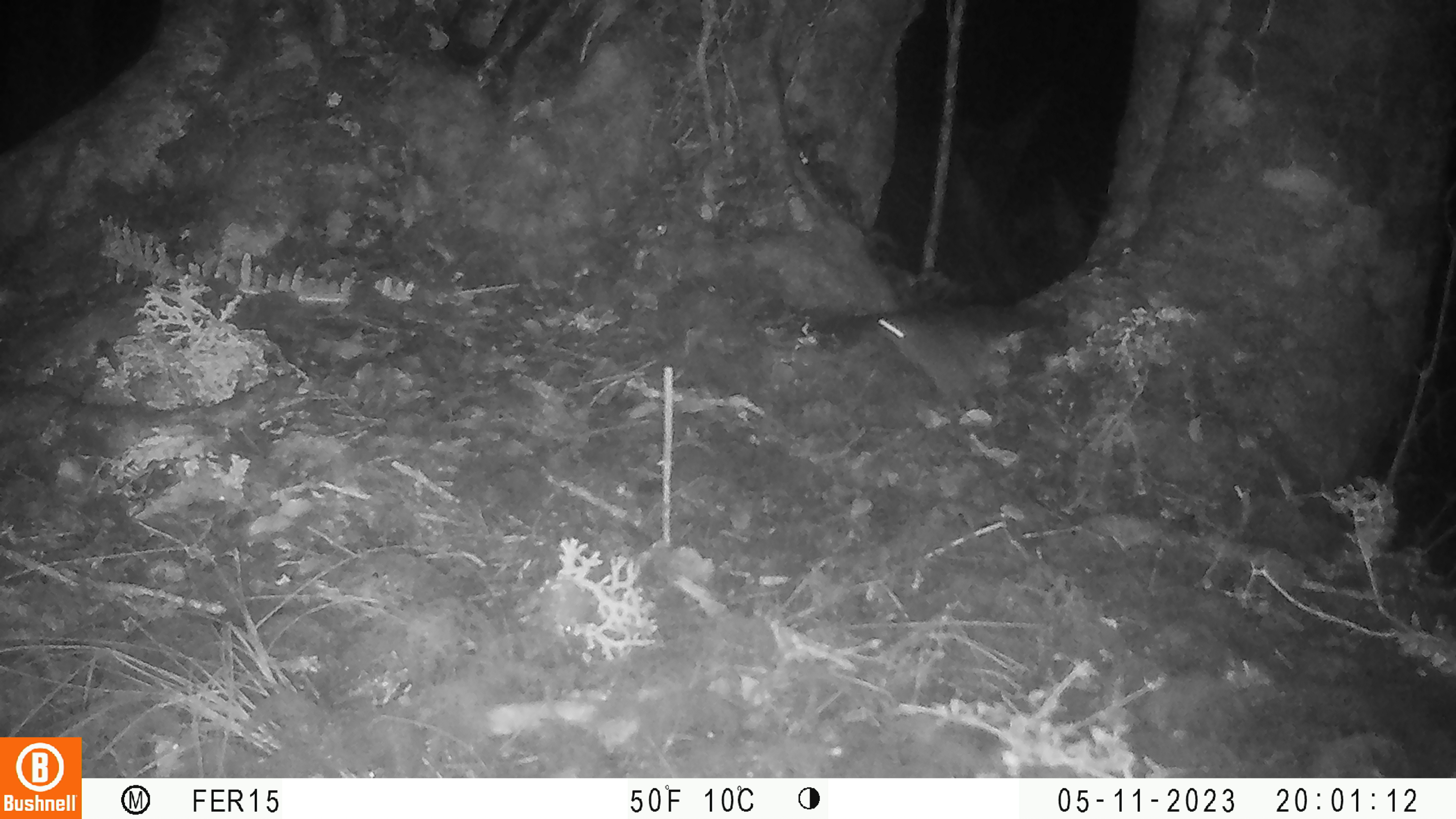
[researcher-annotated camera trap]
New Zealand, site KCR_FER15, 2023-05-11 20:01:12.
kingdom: Animalia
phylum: Chordata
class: Mammalia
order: Rodentia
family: Muridae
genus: Rattus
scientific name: Rattus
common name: rat